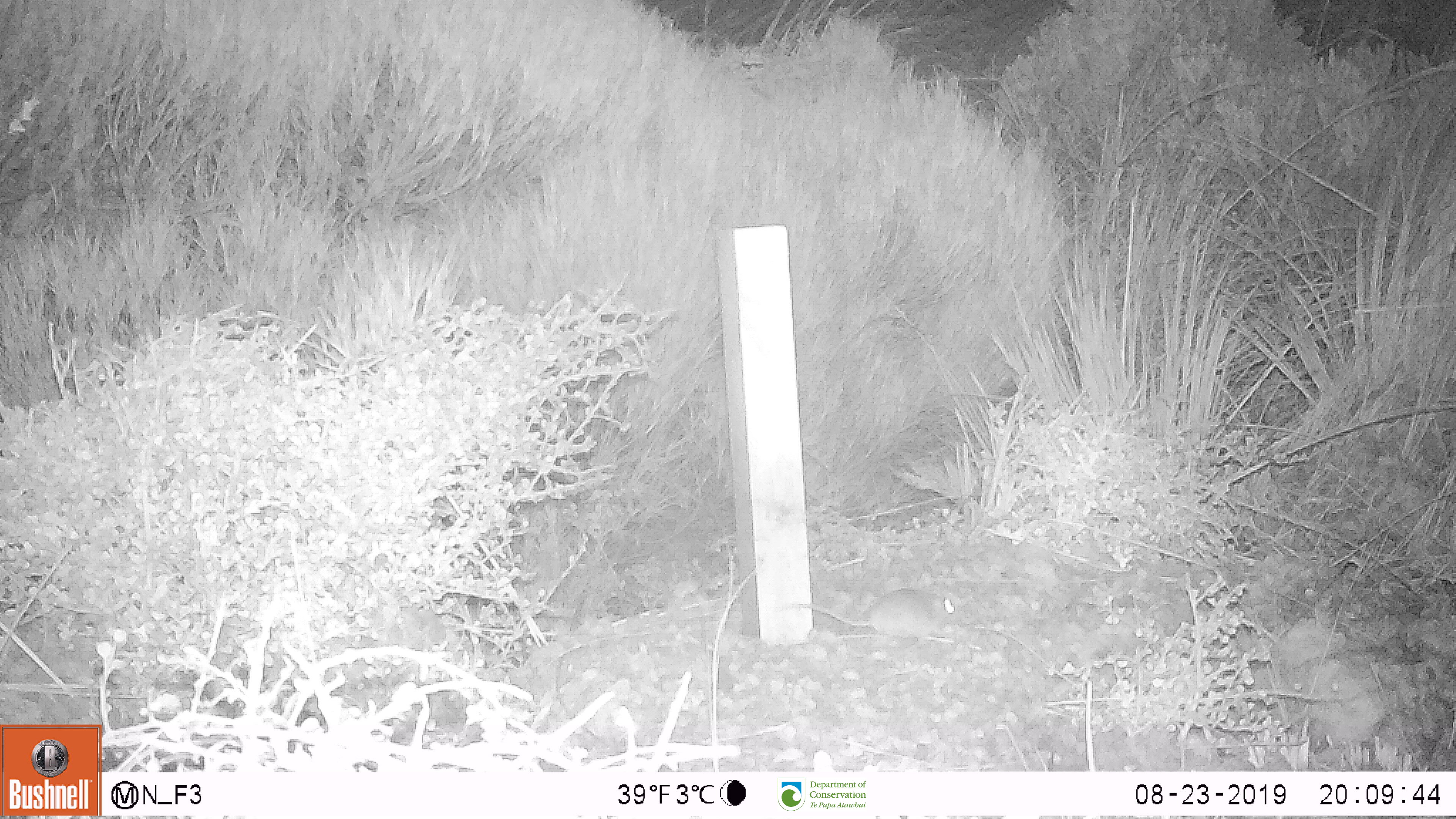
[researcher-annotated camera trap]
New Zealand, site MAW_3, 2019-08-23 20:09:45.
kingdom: Animalia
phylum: Chordata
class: Mammalia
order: Rodentia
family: Muridae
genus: Mus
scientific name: Mus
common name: mouse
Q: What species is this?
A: Mouse (Mus).